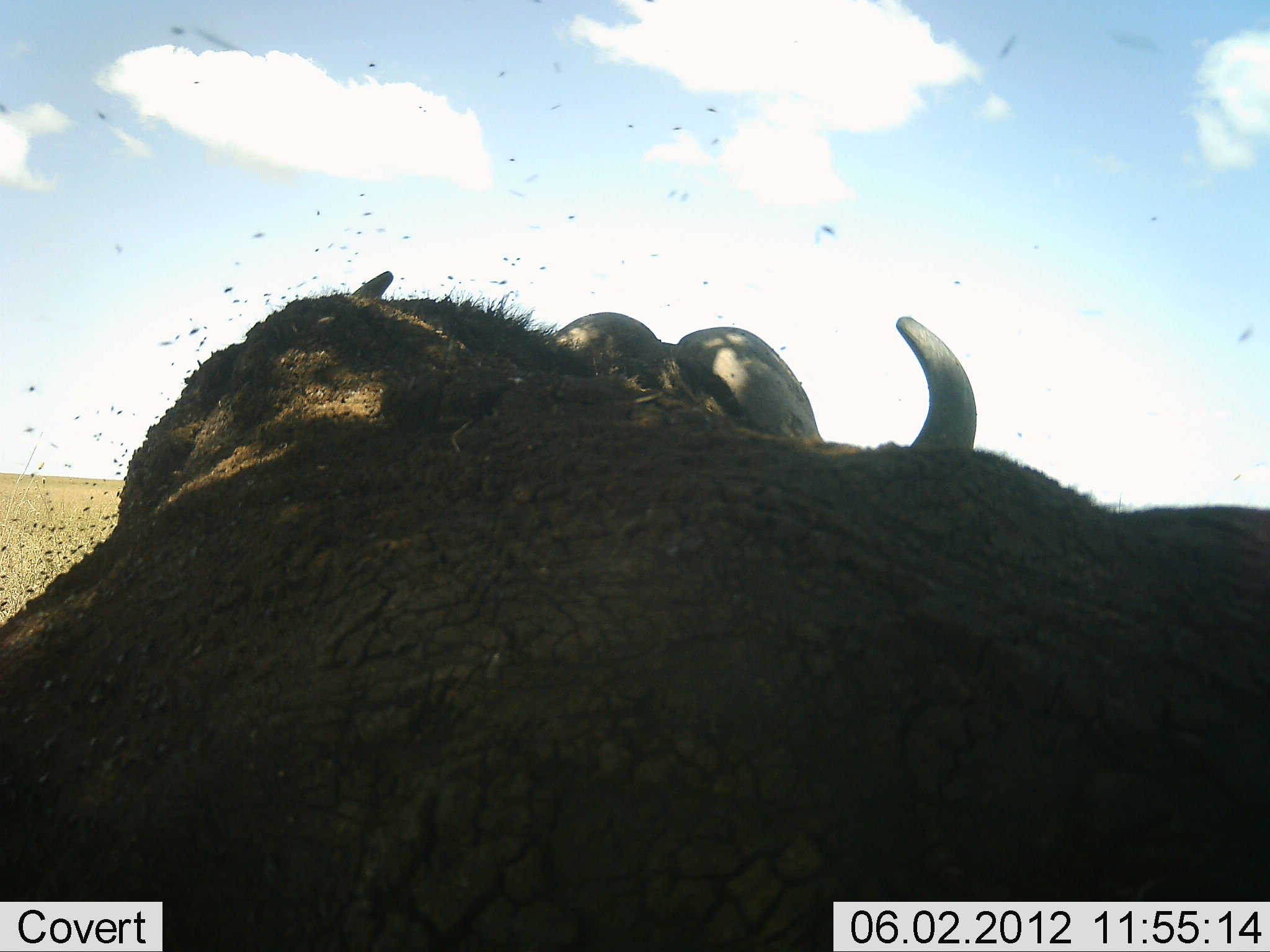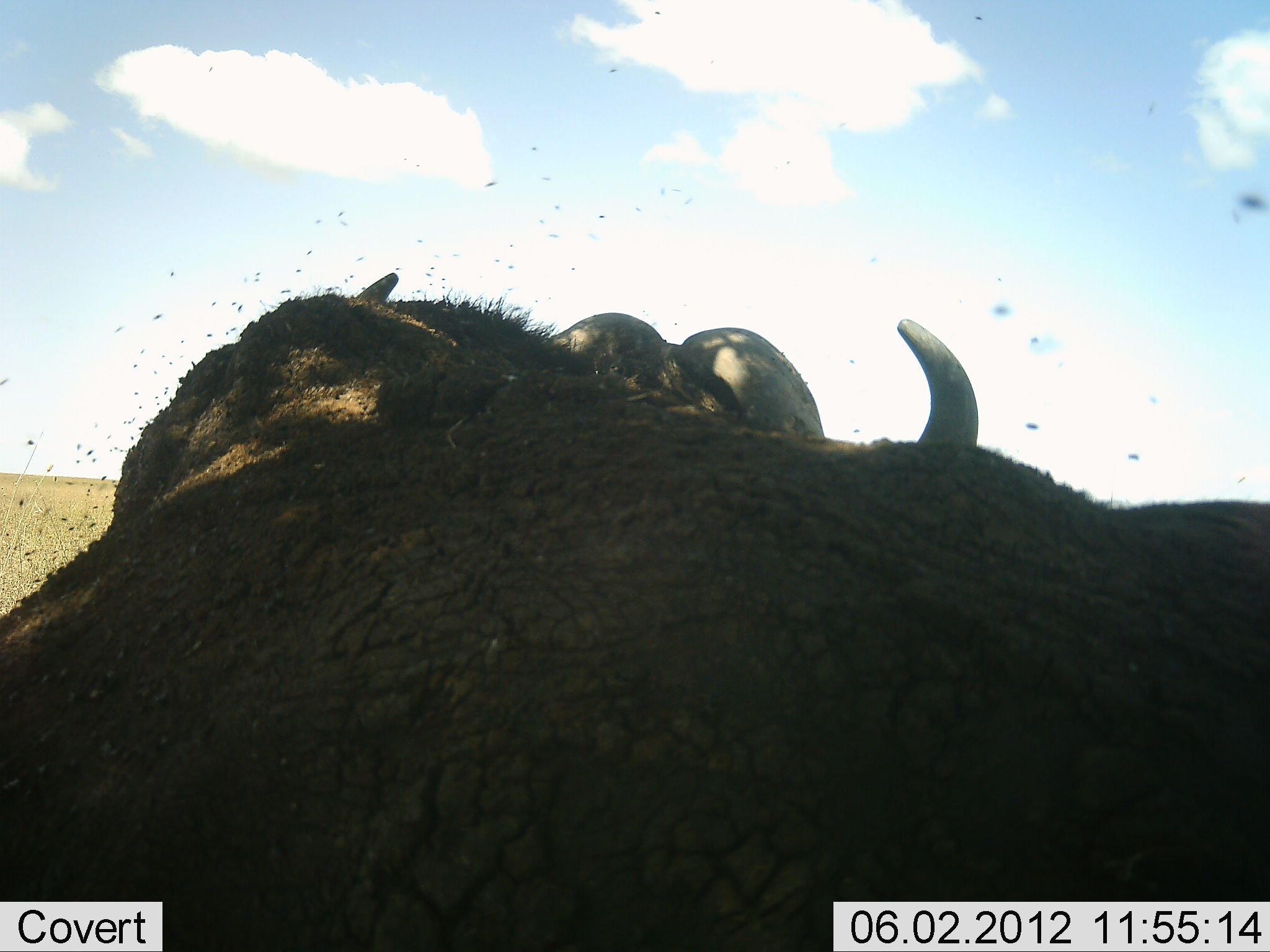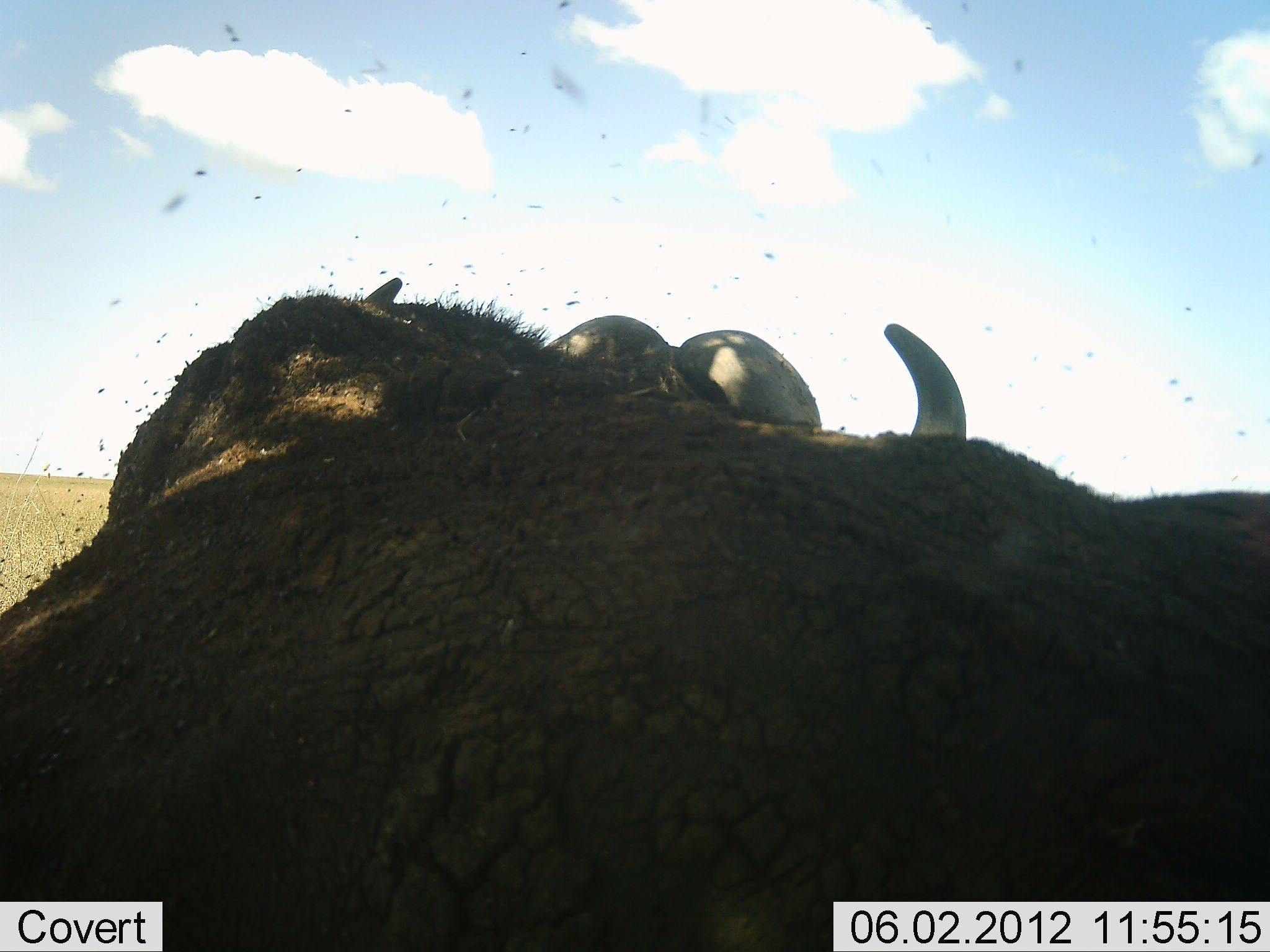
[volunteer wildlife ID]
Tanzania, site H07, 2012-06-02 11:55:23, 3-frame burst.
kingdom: Animalia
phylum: Chordata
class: Mammalia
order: Artiodactyla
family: Bovidae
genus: Syncerus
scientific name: Syncerus caffer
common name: cape buffalo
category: buffalo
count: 1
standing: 60%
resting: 40%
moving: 0%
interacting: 0%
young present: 0%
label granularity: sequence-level